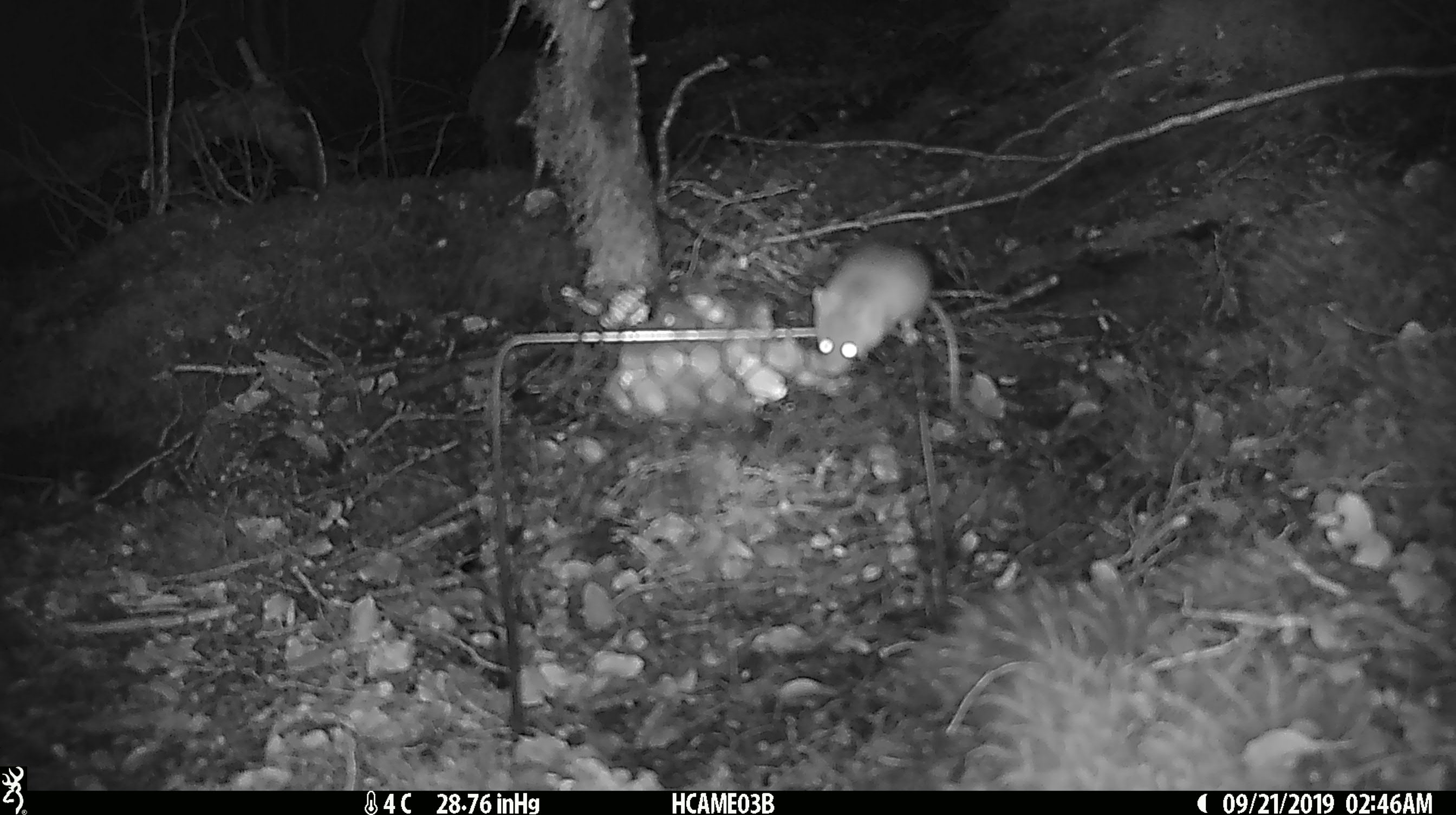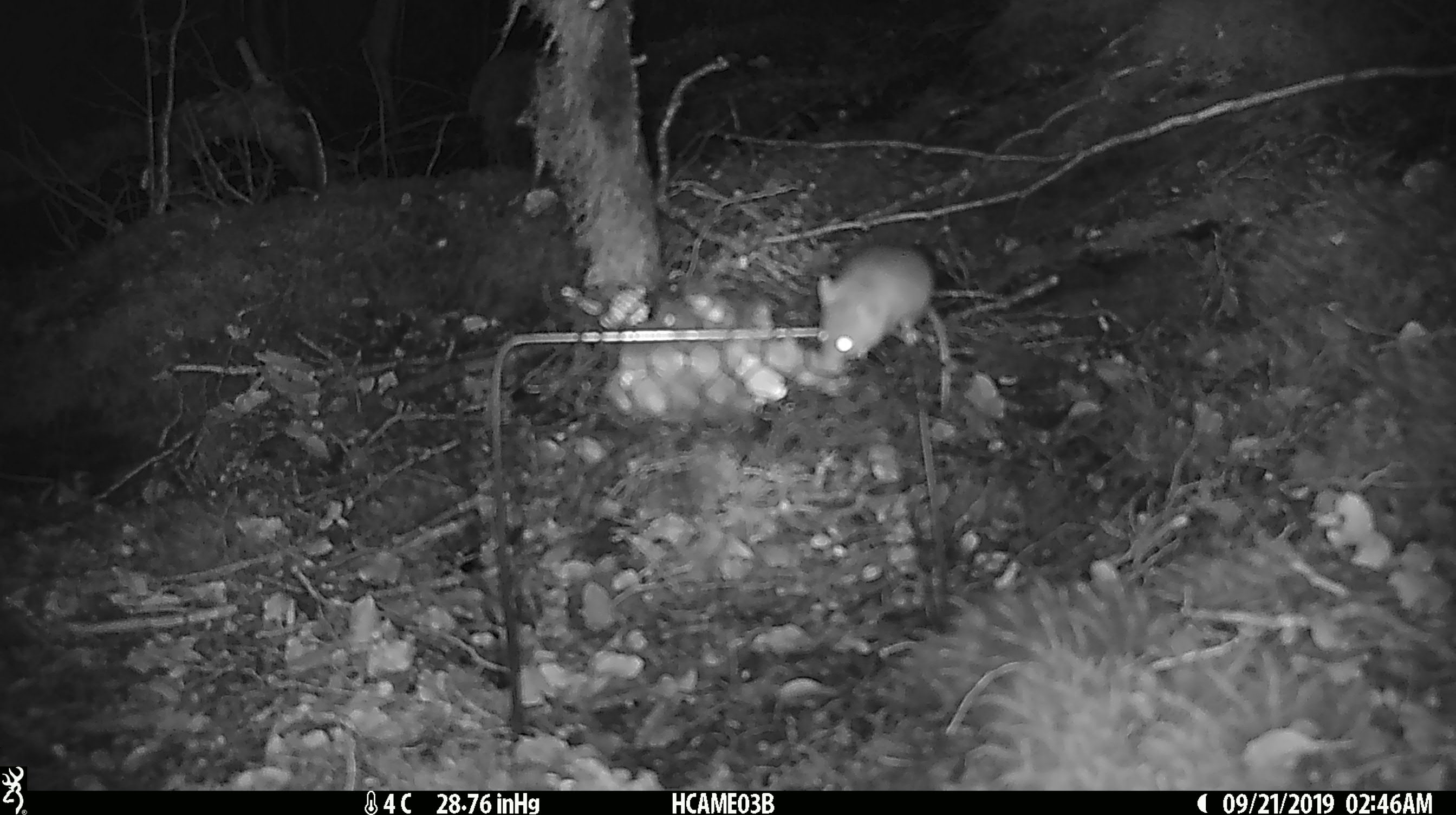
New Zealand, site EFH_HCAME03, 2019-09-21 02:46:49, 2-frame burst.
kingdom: Animalia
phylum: Chordata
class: Mammalia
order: Rodentia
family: Muridae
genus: Mus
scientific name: Mus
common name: mouse